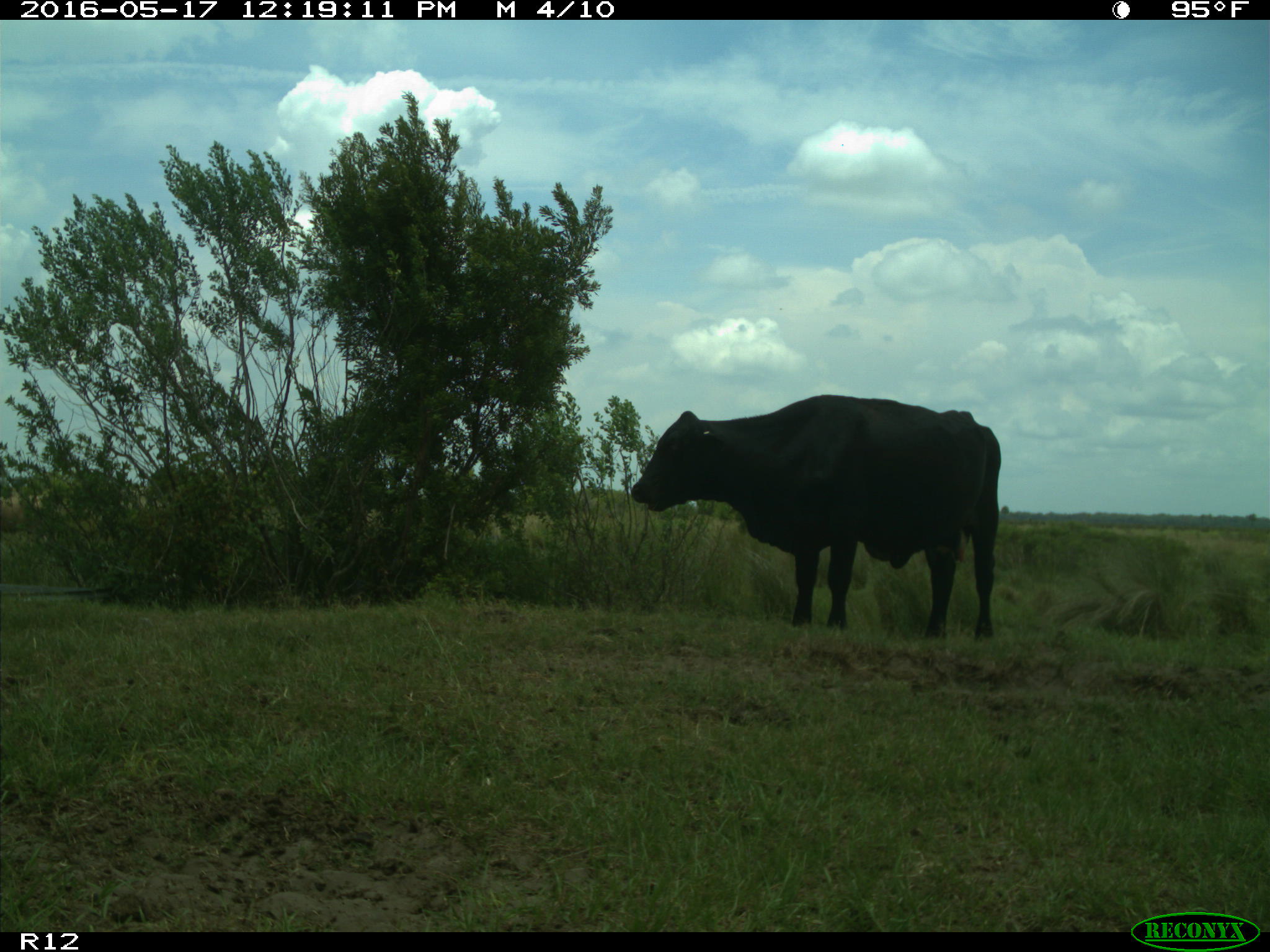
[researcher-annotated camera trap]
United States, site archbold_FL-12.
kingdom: Animalia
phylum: Chordata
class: Mammalia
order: Artiodactyla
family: Bovidae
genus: Bos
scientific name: Bos taurus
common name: domestic cow